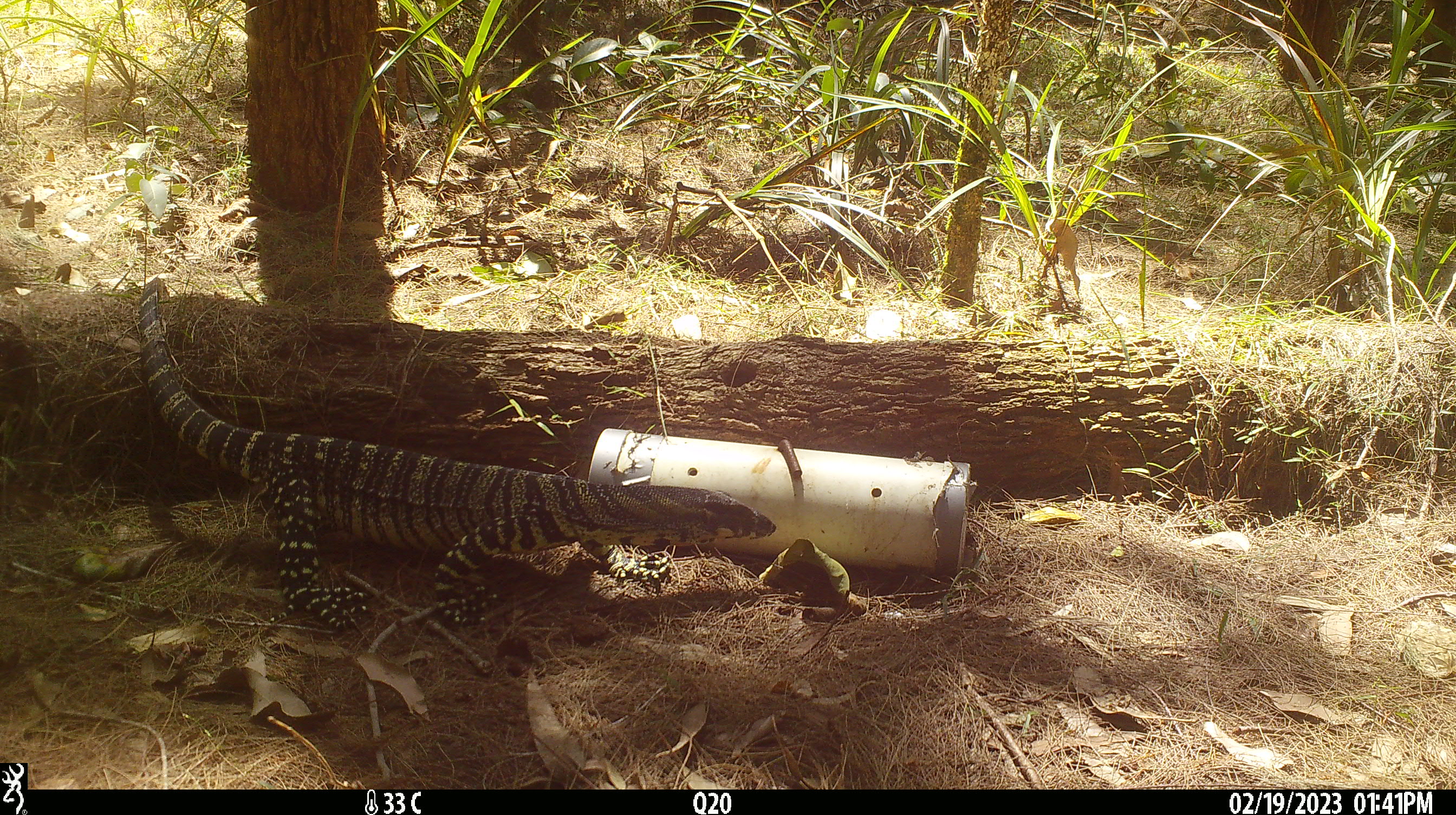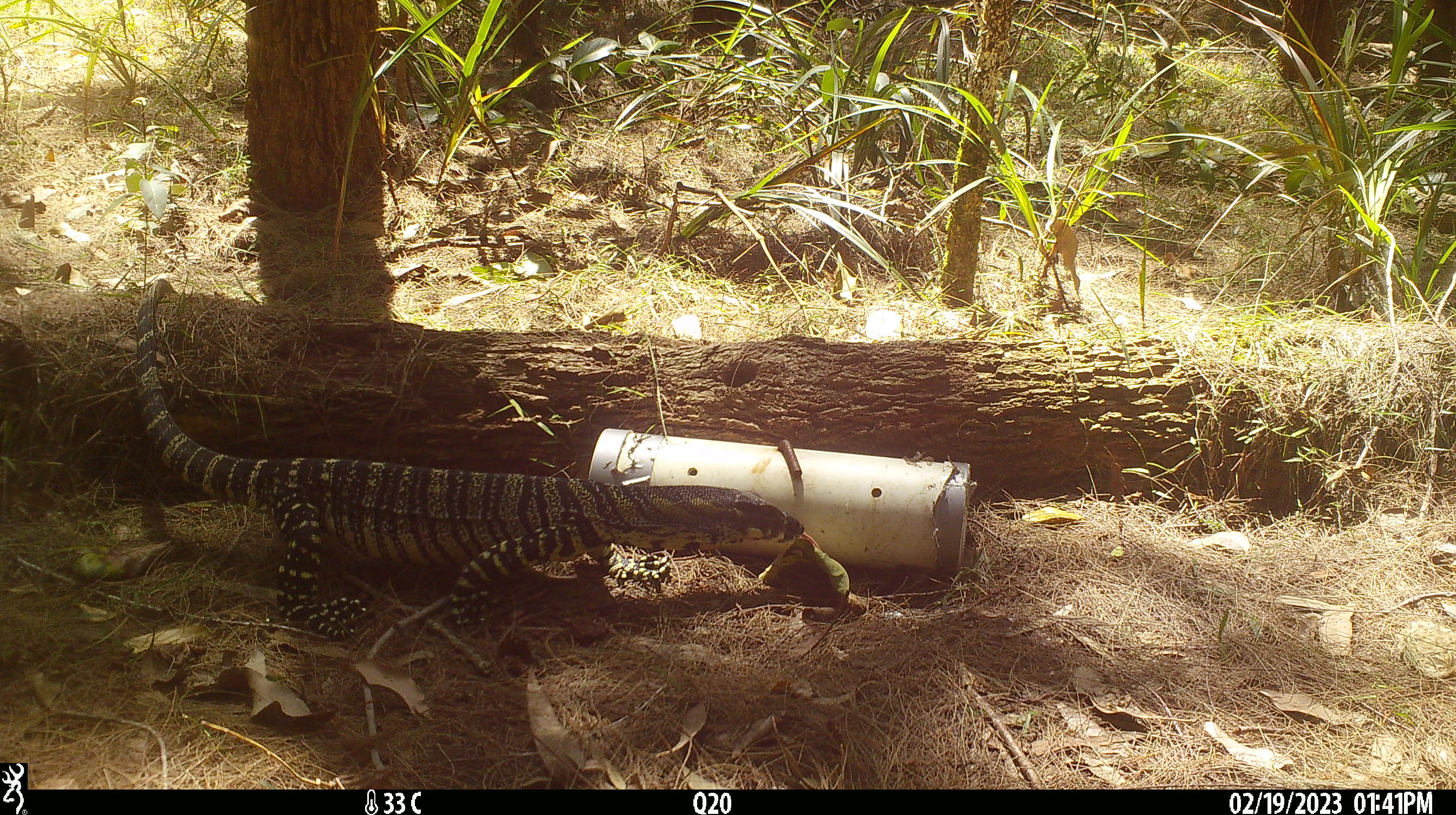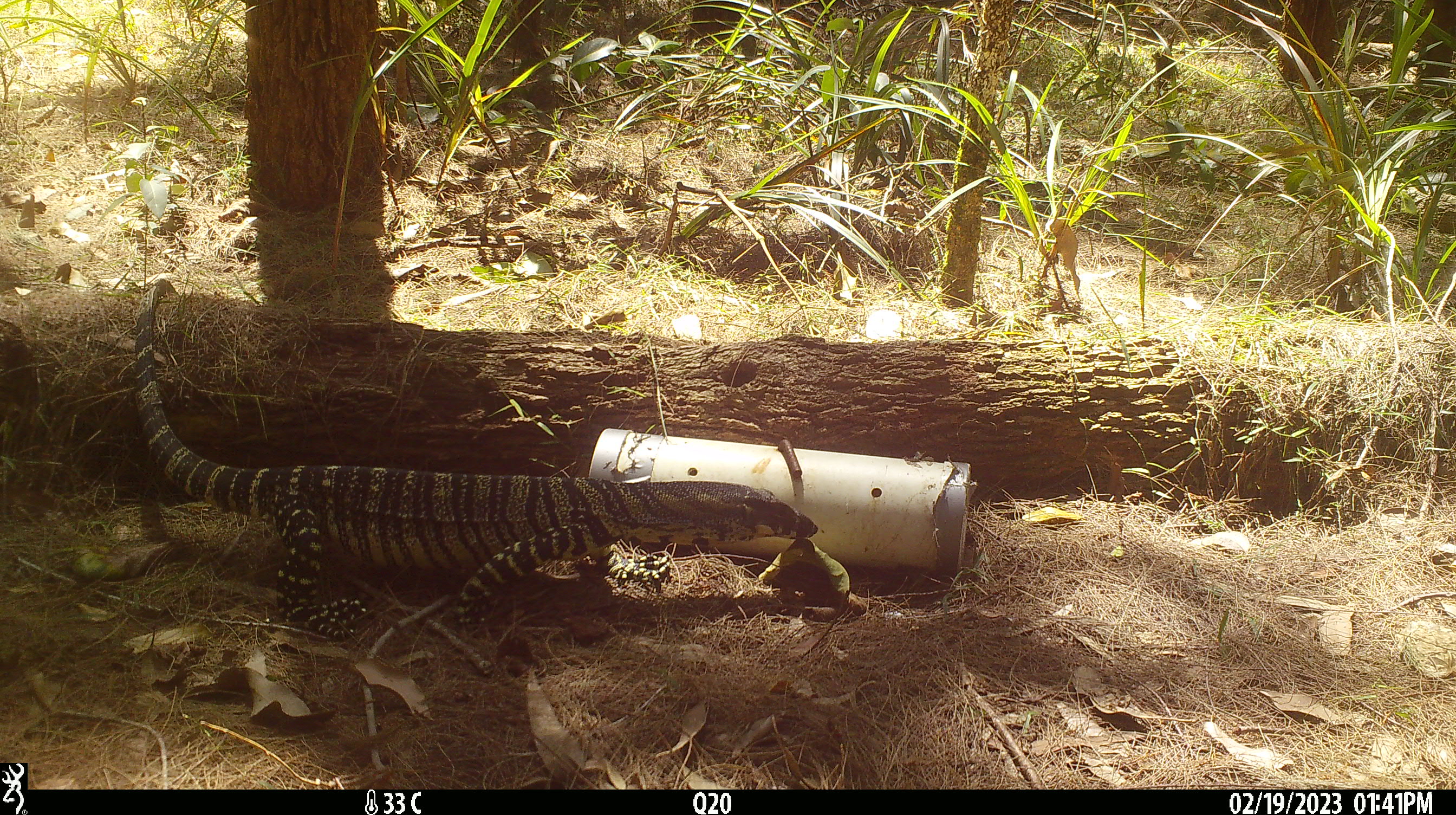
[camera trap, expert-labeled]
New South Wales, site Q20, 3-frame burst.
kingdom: Animalia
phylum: Chordata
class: Reptilia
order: Squamata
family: Varanidae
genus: Varanus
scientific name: Varanus varius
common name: lace monitor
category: goanna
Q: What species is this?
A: Goanna (lace monitor) (Varanus varius).